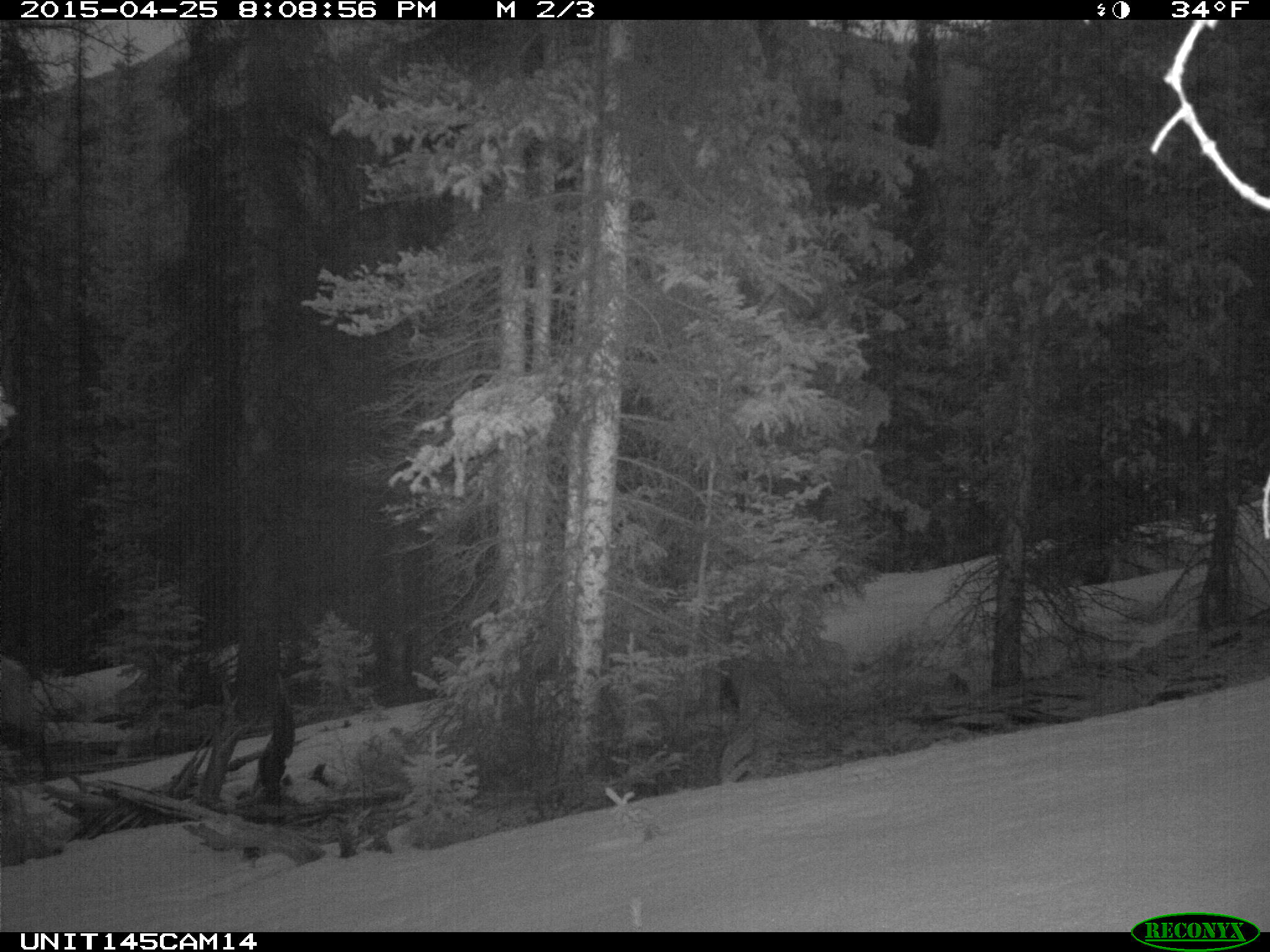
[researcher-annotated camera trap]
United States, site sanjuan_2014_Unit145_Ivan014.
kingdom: Animalia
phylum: Chordata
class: Mammalia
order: Artiodactyla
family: Cervidae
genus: Cervus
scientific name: Cervus elaphus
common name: red deer